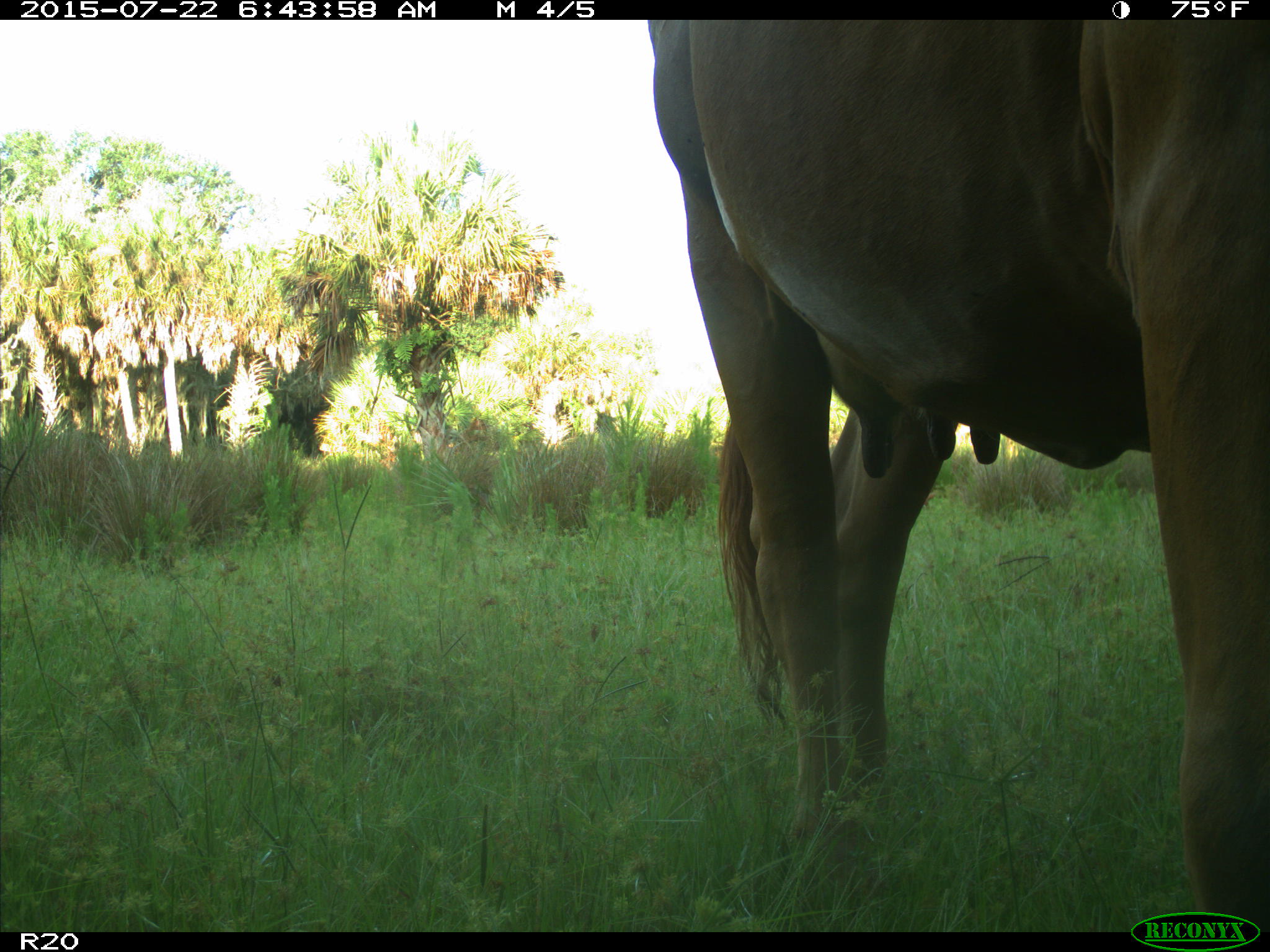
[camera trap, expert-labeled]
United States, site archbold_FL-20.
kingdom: Animalia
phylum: Chordata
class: Mammalia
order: Artiodactyla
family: Bovidae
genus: Bos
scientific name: Bos taurus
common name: domestic cow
Bos taurus (domestic cow).